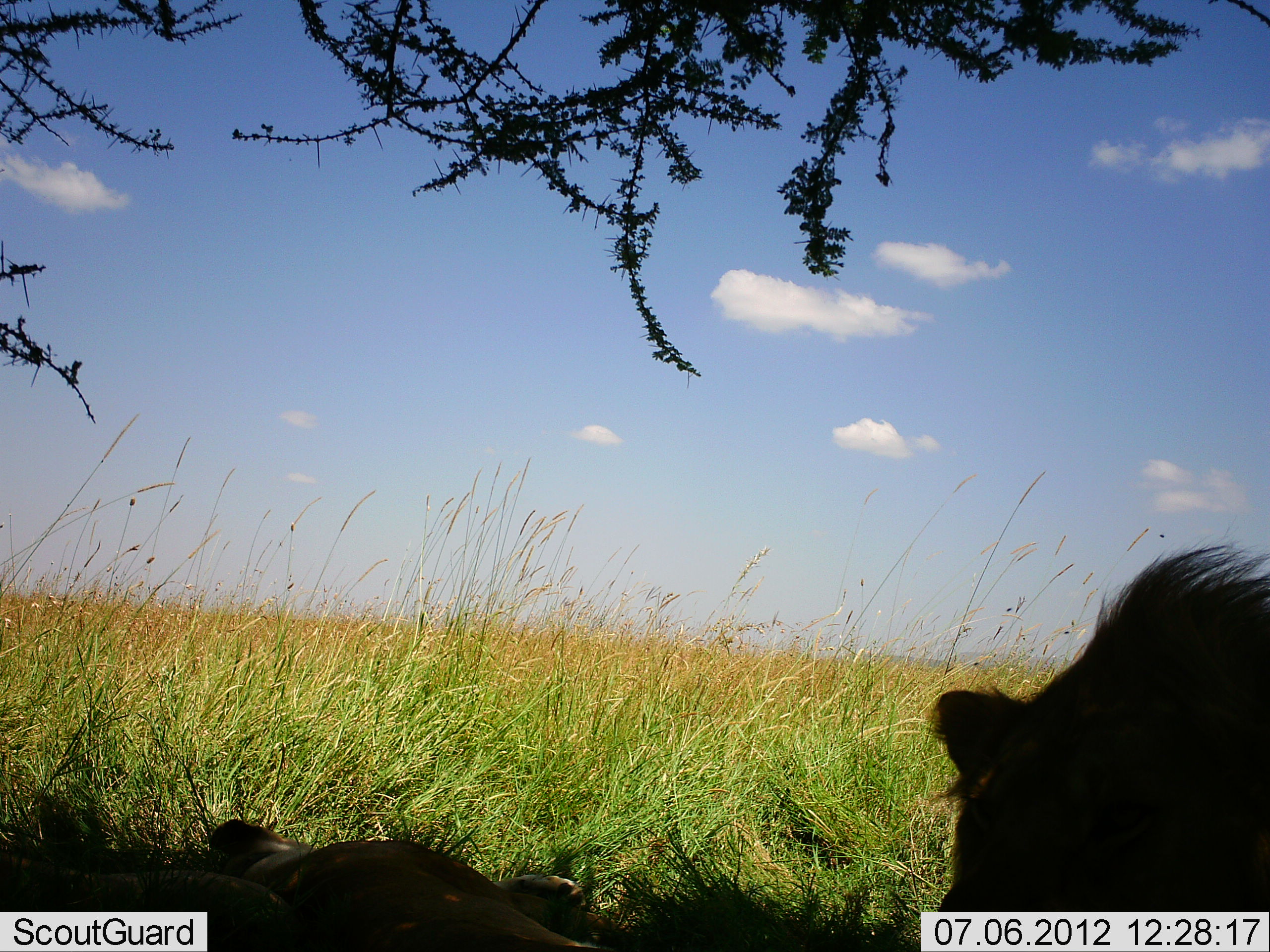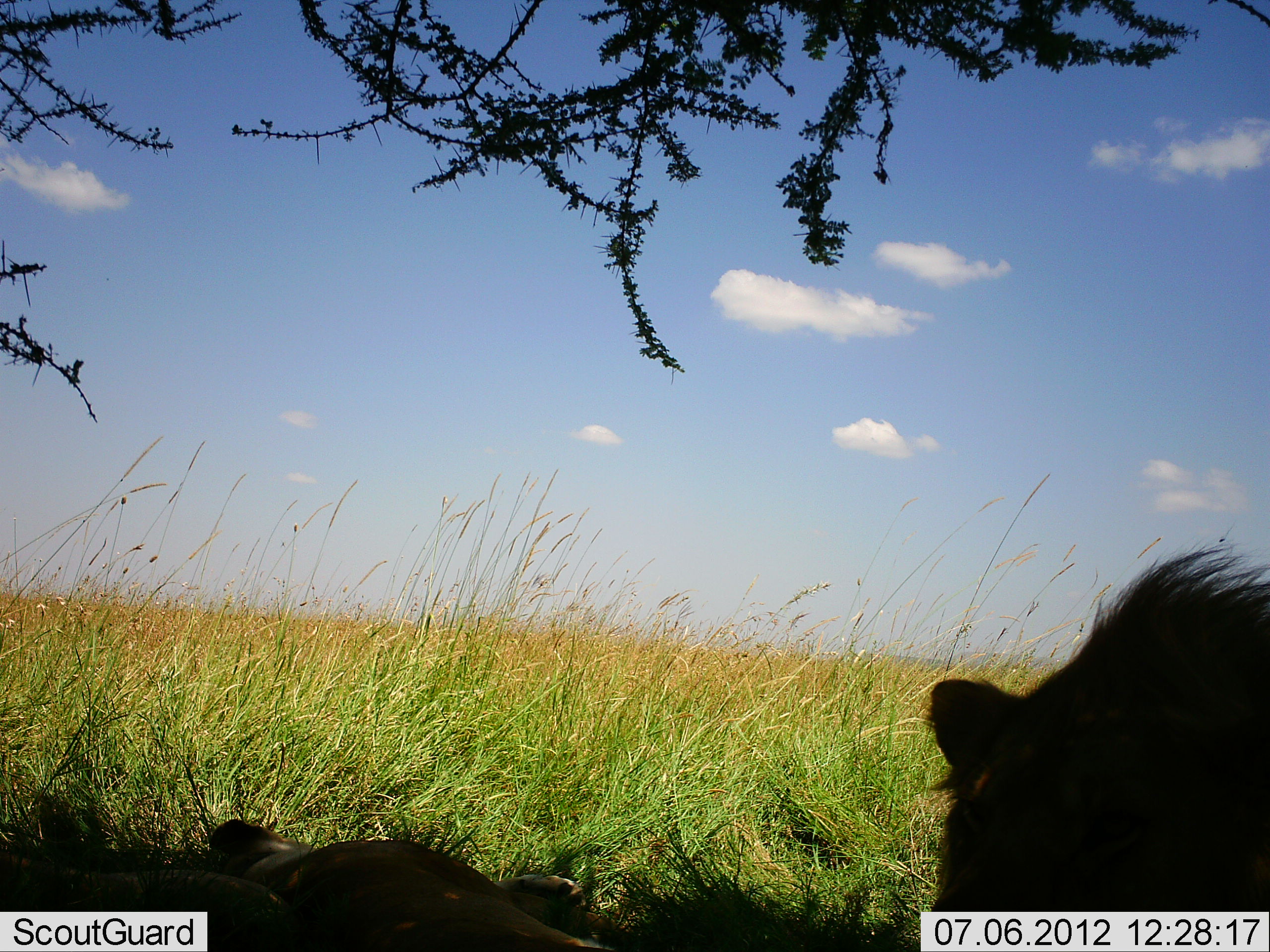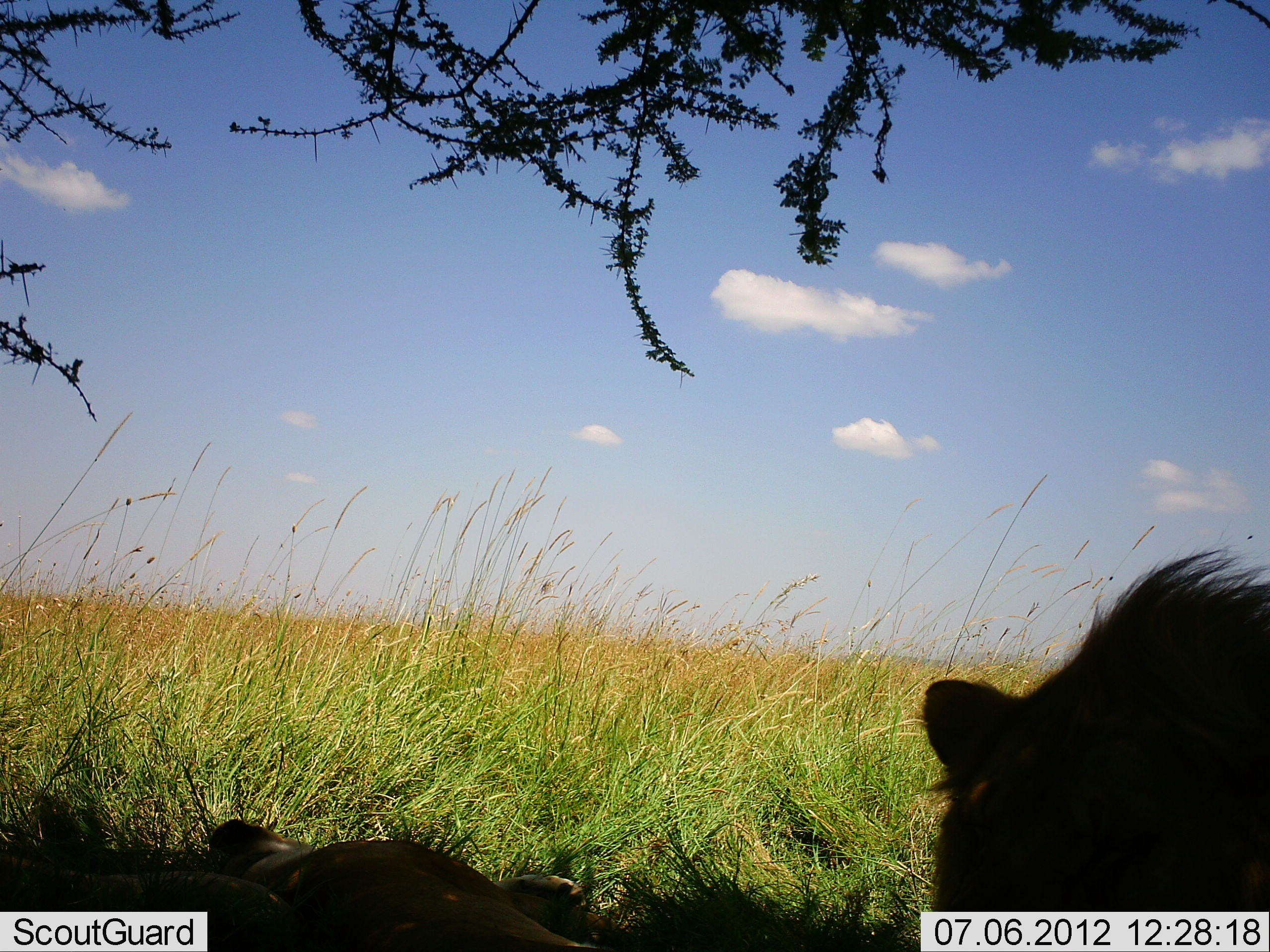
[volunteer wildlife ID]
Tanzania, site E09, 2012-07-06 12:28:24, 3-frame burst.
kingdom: Animalia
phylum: Chordata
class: Mammalia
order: Carnivora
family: Felidae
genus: Panthera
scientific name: Panthera leo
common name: lion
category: lionmale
Lionmale (lion) (Panthera leo), count 1. Behavior (volunteer vote fractions): standing 6%, resting 94%, moving 0%, interacting 0%. Young present (vote fraction): 0%. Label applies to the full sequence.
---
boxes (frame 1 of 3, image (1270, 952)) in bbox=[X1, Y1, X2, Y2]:
animal: bbox=[929, 515, 1270, 912]; bbox=[208, 819, 631, 952]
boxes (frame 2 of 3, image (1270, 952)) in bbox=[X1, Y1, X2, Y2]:
animal: bbox=[921, 525, 1270, 911]; bbox=[208, 819, 618, 952]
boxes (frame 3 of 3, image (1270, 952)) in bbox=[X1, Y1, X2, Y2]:
animal: bbox=[921, 519, 1270, 911]; bbox=[208, 819, 632, 952]